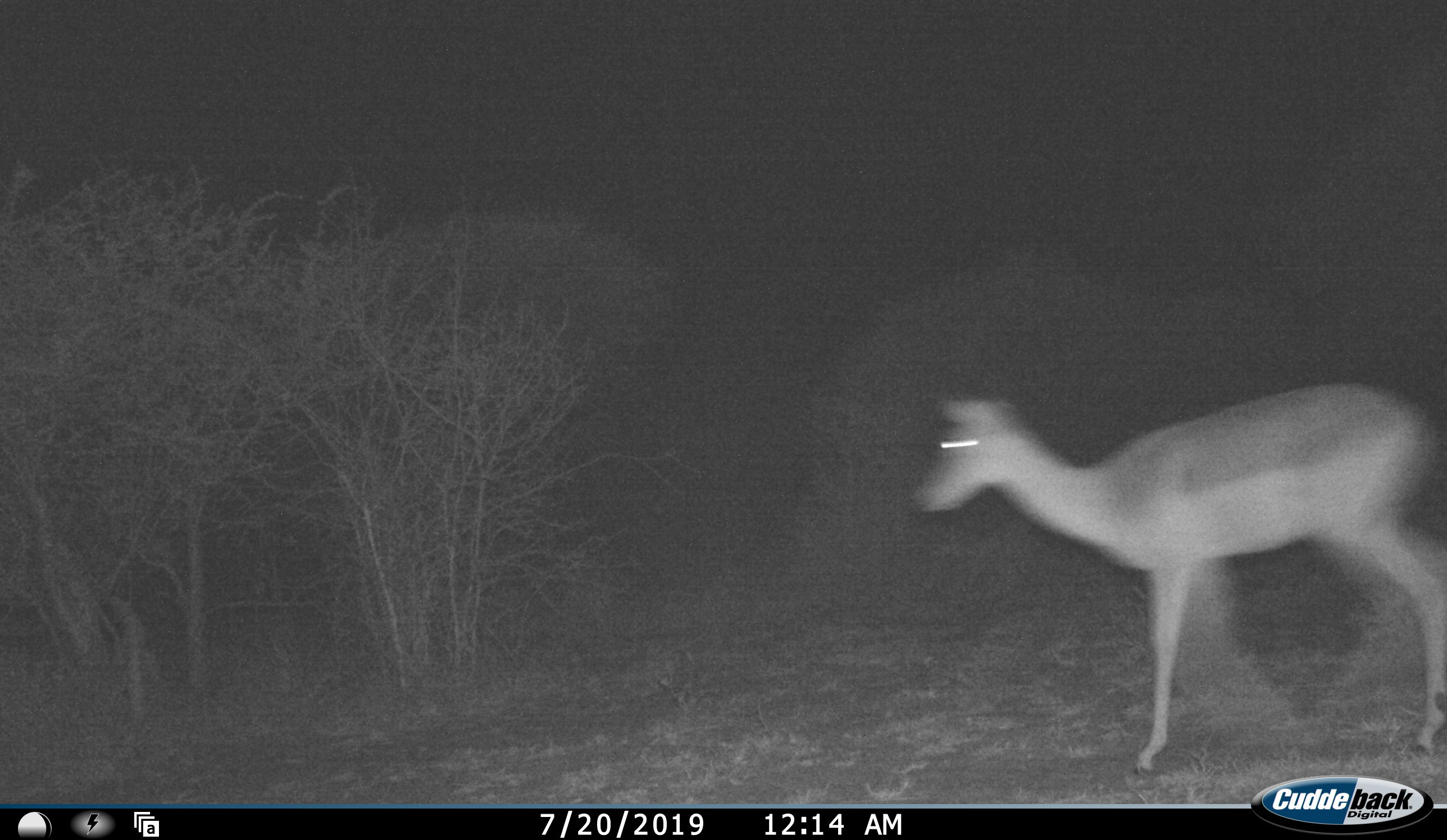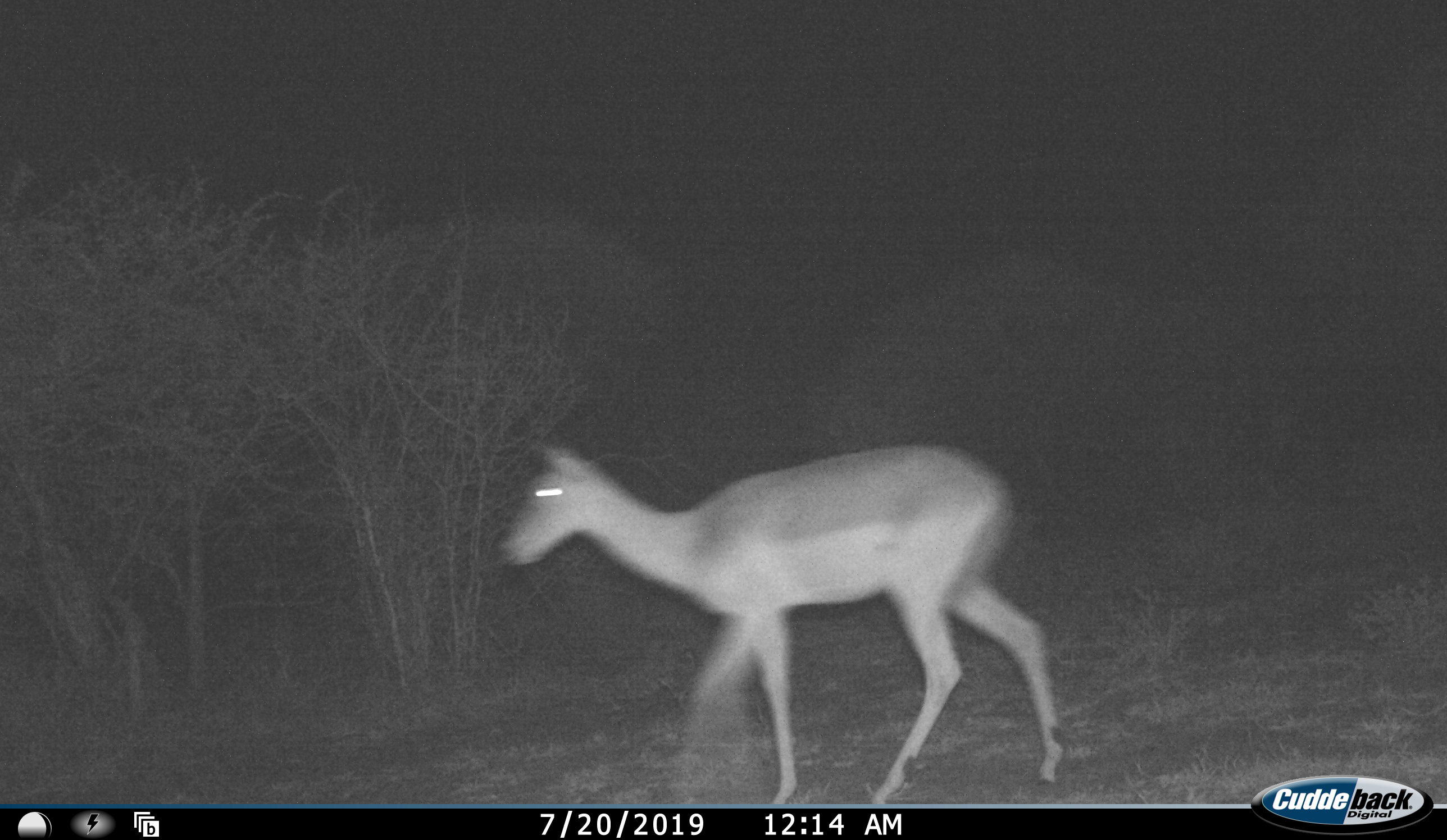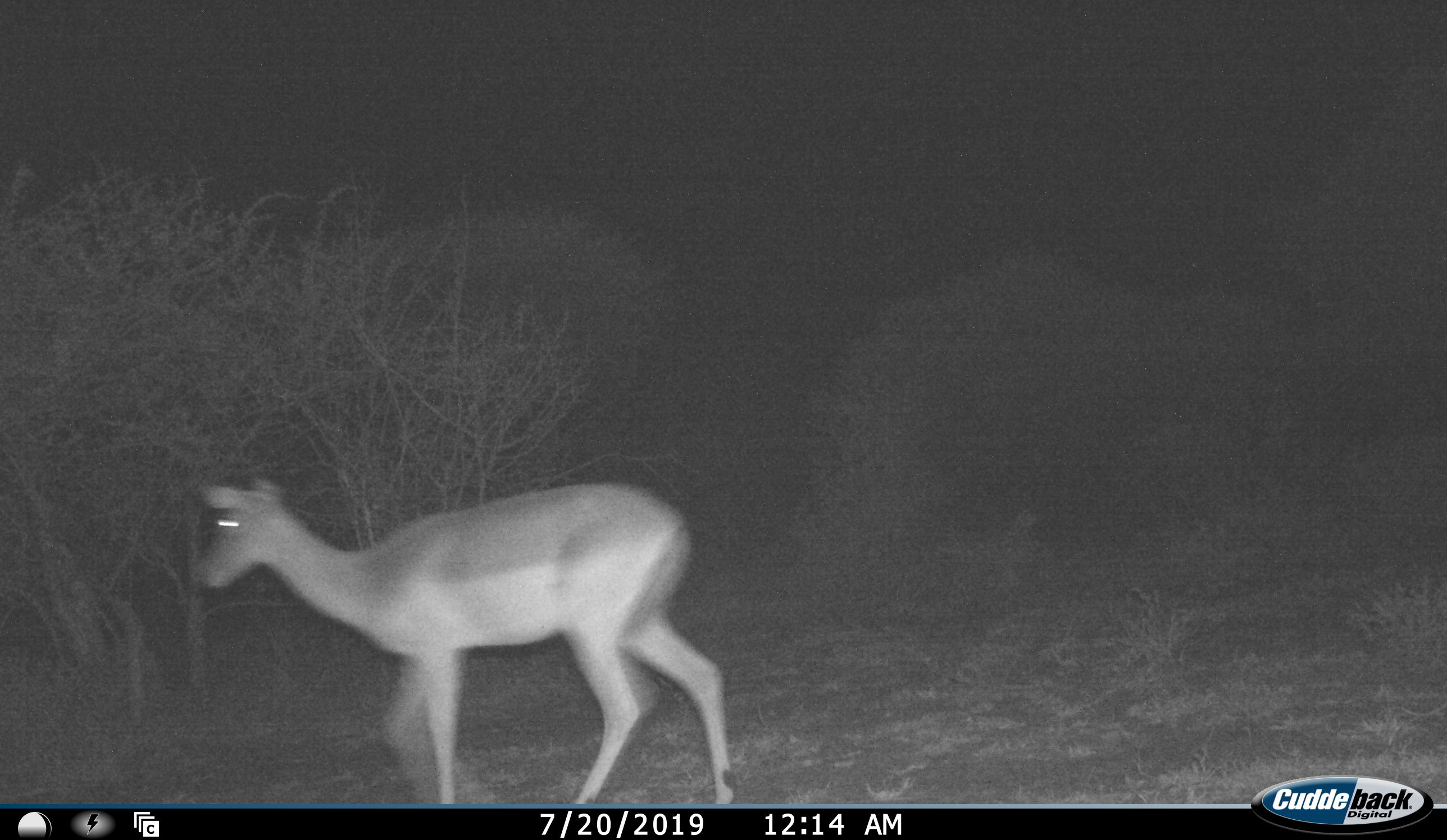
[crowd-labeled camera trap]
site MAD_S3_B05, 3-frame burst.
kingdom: Animalia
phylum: Chordata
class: Mammalia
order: Artiodactyla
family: Bovidae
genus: Aepyceros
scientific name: Aepyceros melampus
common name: impala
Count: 1.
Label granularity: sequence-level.